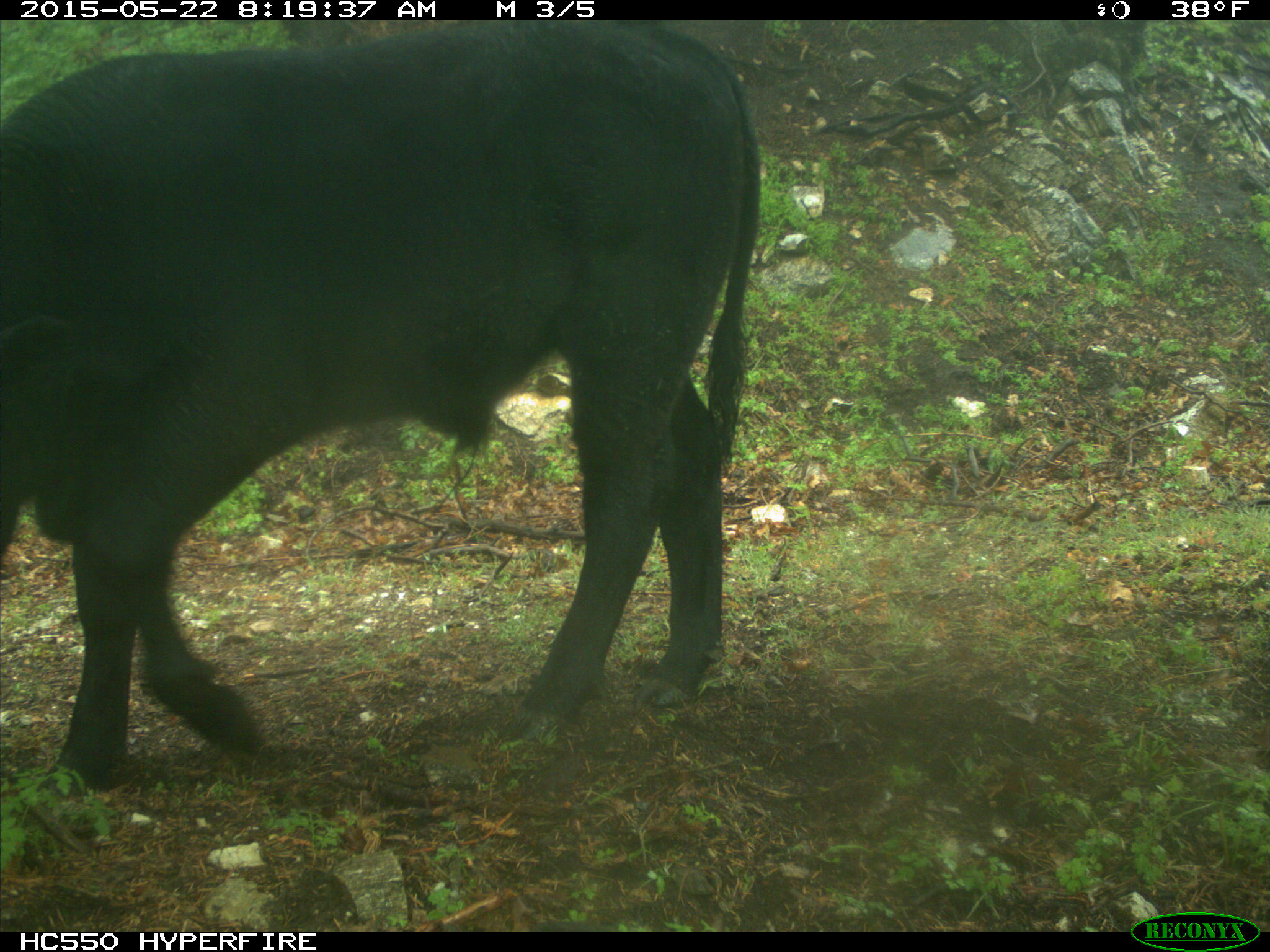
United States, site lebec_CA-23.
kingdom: Animalia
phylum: Chordata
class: Mammalia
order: Artiodactyla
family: Bovidae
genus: Bos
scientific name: Bos taurus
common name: domestic cow